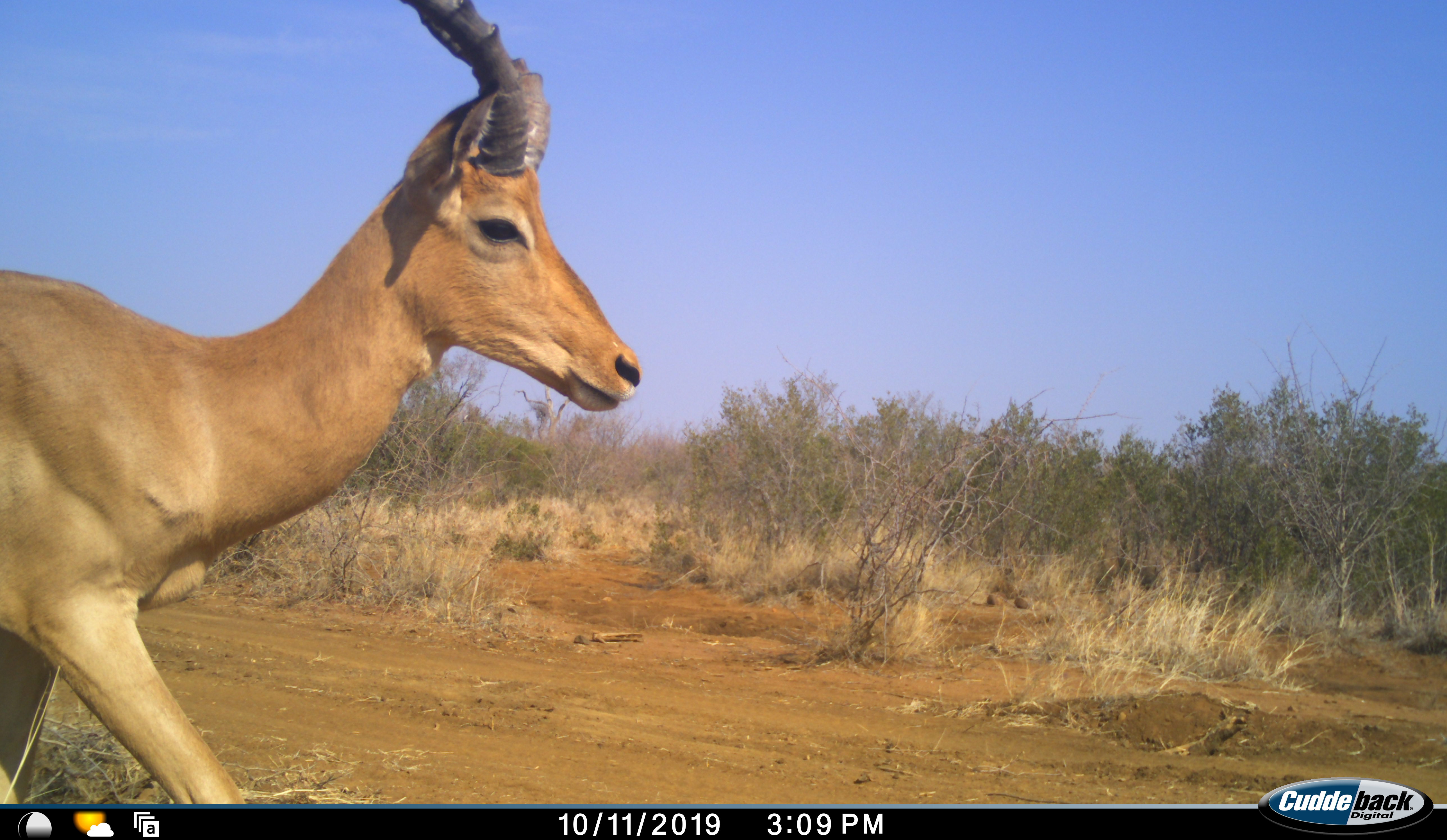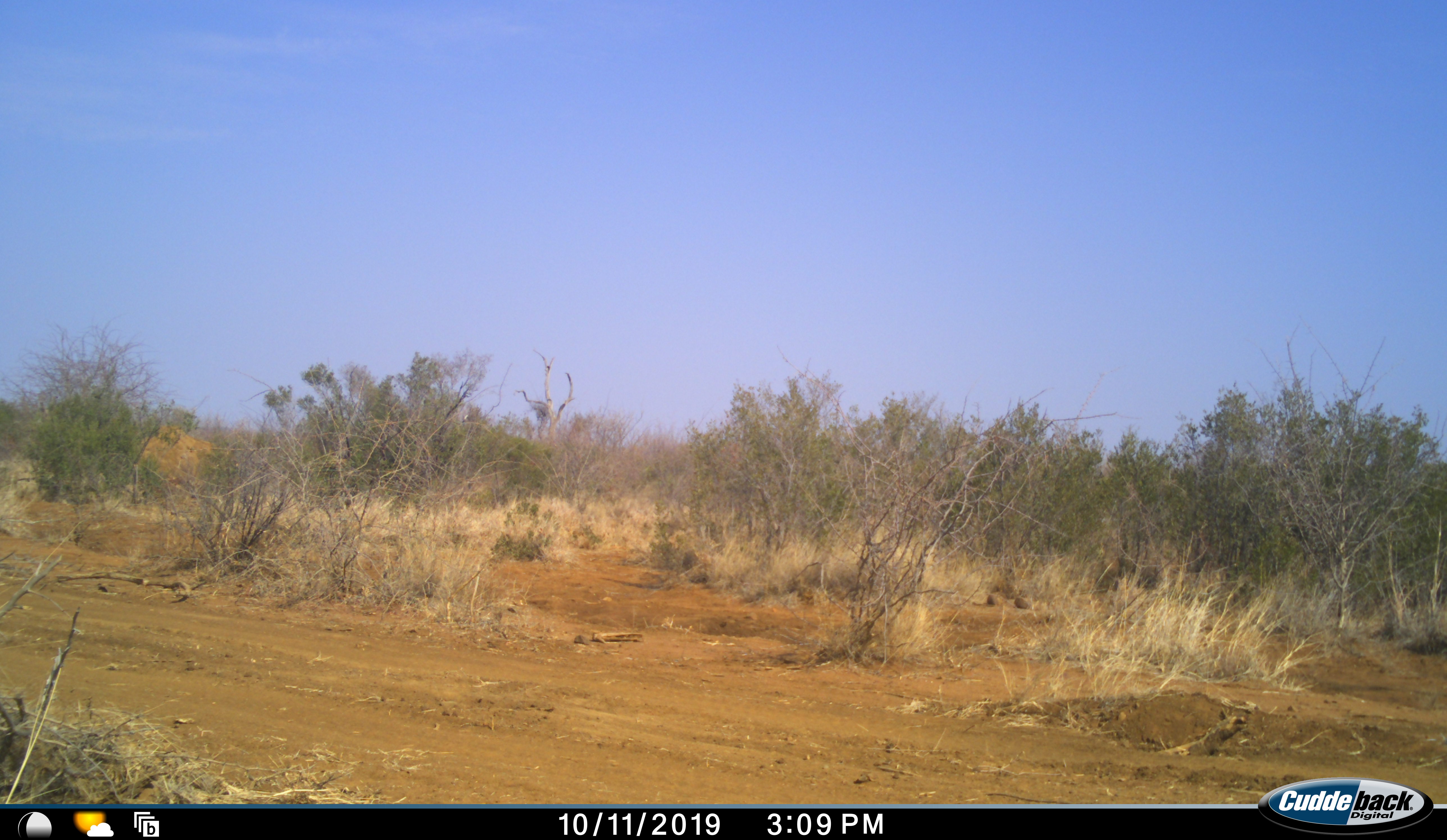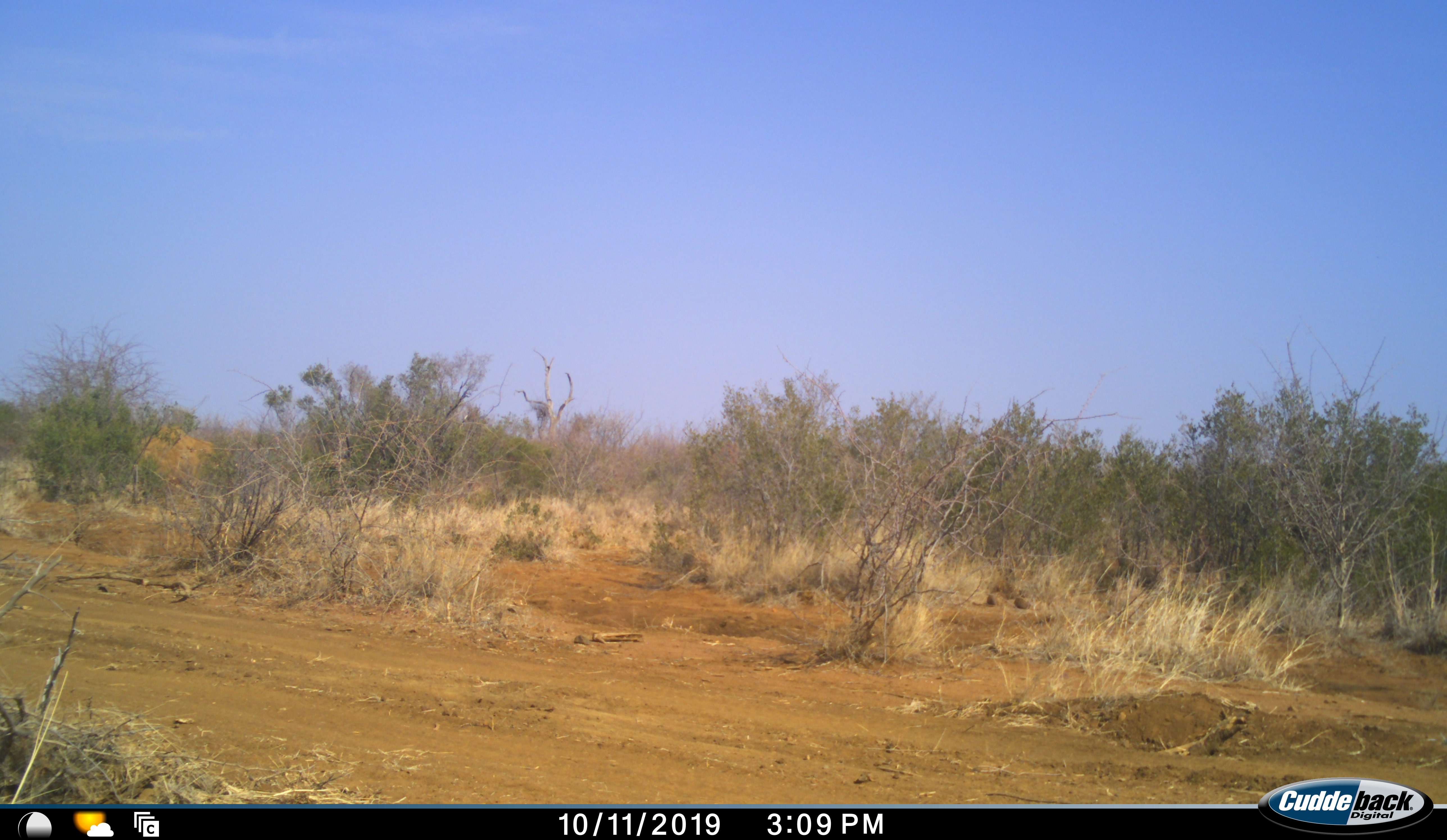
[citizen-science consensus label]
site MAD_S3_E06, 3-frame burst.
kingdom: Animalia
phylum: Chordata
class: Mammalia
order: Artiodactyla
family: Bovidae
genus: Aepyceros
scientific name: Aepyceros melampus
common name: impala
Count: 1.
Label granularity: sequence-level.